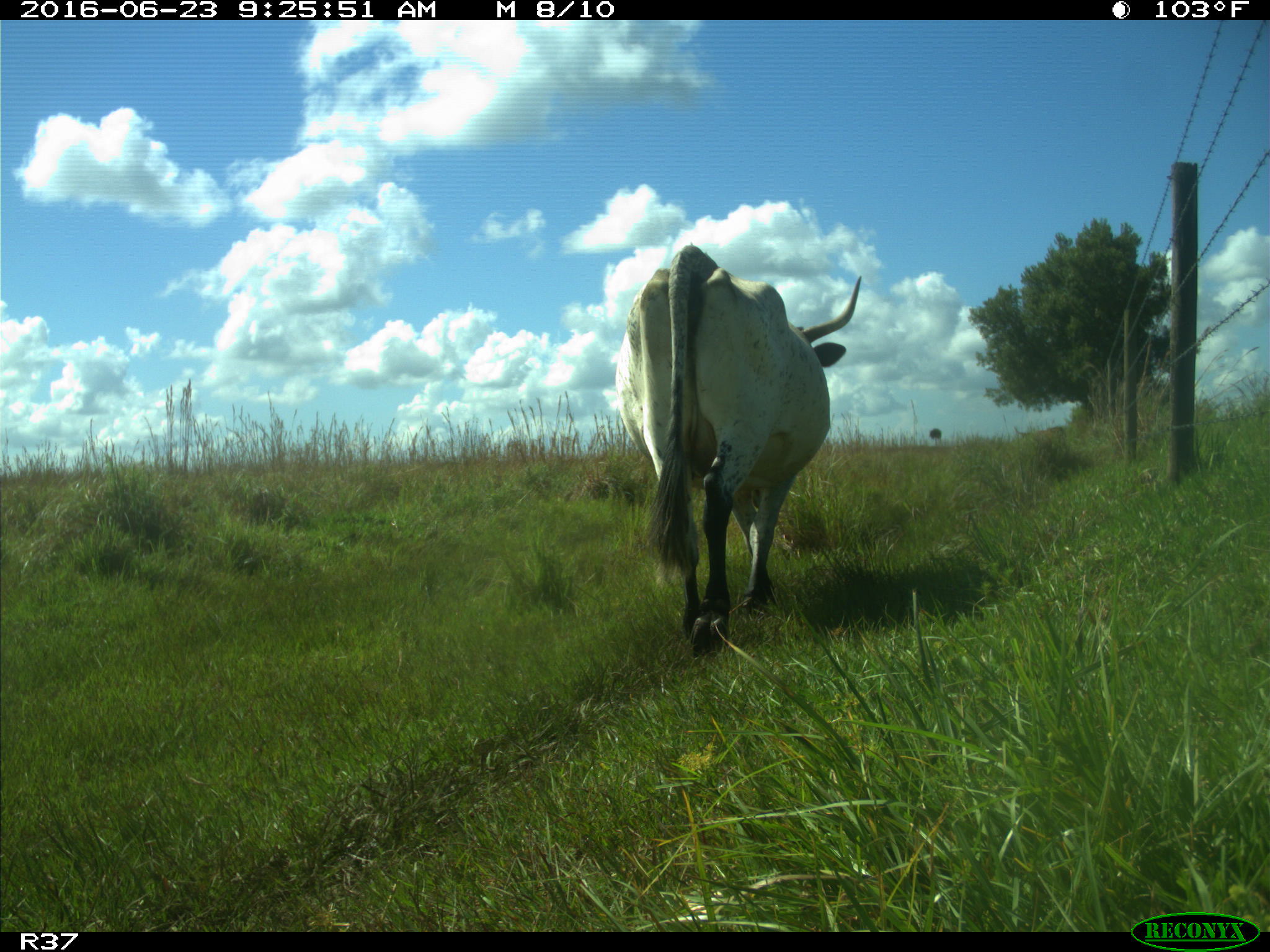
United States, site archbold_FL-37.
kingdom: Animalia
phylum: Chordata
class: Mammalia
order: Artiodactyla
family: Bovidae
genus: Bos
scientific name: Bos taurus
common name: domestic cow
Bos taurus (domestic cow).